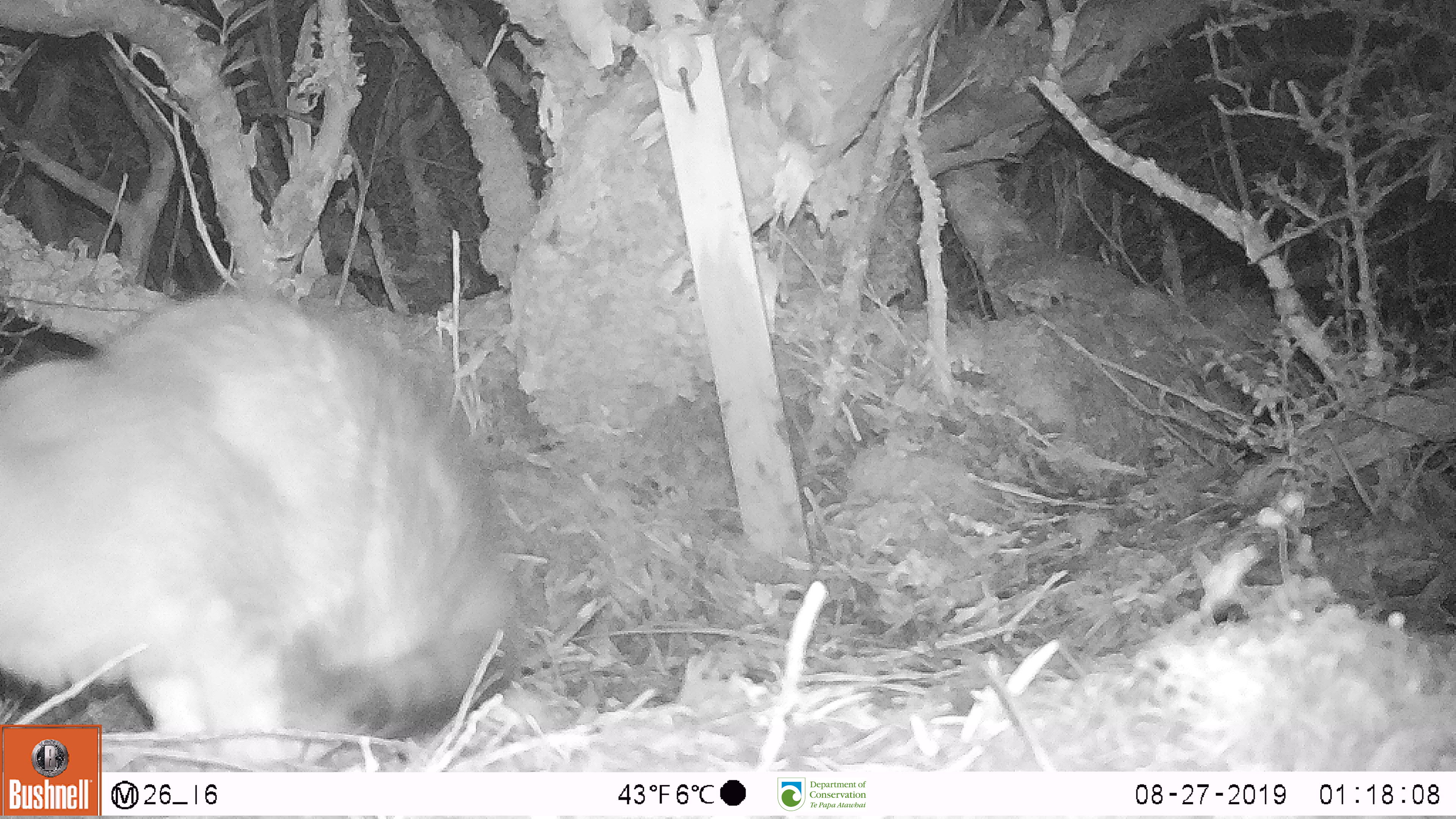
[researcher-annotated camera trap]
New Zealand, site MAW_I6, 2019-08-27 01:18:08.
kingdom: Animalia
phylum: Chordata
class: Mammalia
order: Carnivora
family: Felidae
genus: Felis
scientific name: Felis catus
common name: domestic cat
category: cat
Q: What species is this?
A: Cat (domestic cat) (Felis catus).